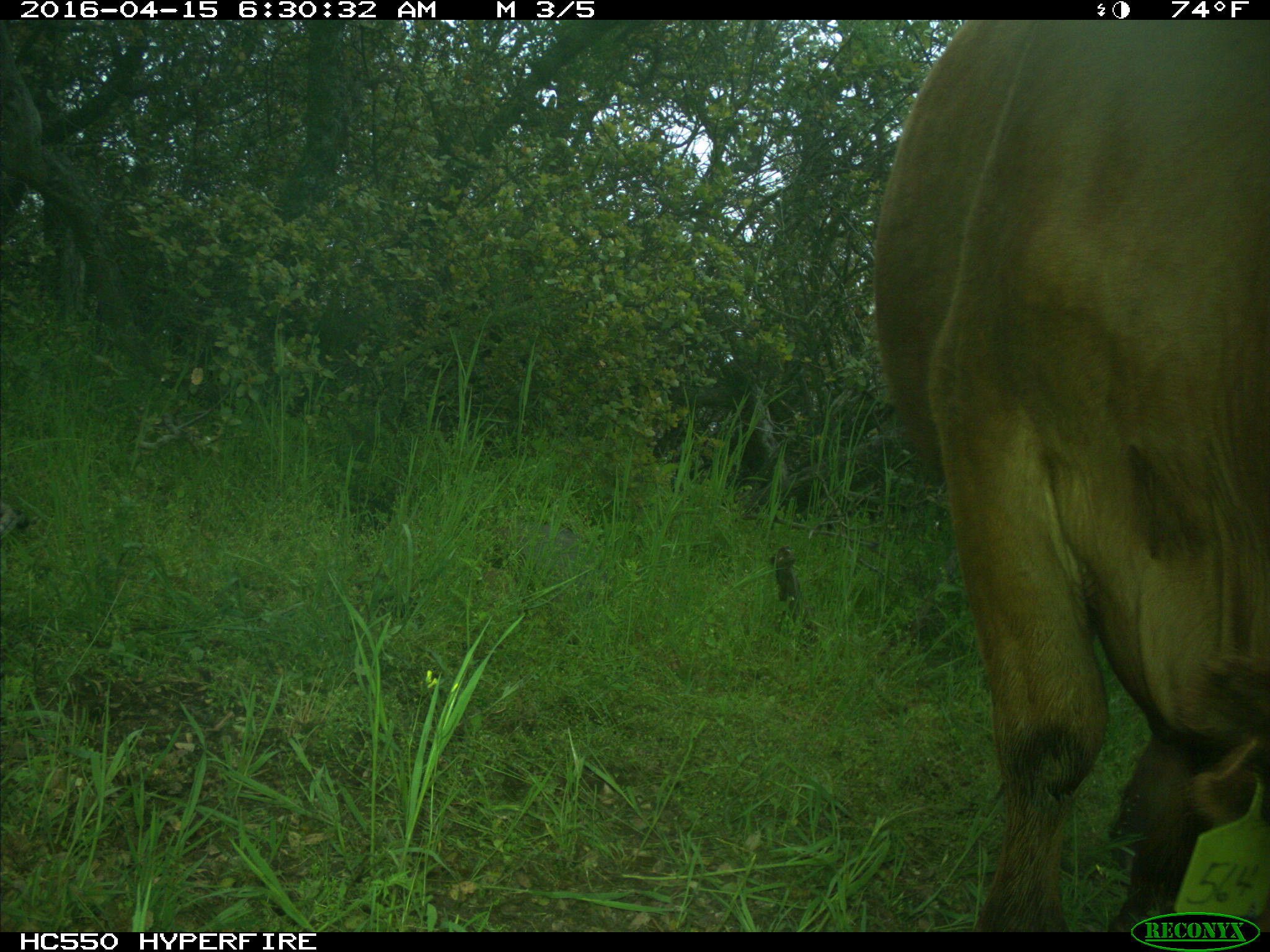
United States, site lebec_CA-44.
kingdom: Animalia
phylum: Chordata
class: Mammalia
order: Artiodactyla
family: Bovidae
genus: Bos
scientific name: Bos taurus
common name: domestic cow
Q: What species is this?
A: Bos taurus (domestic cow).